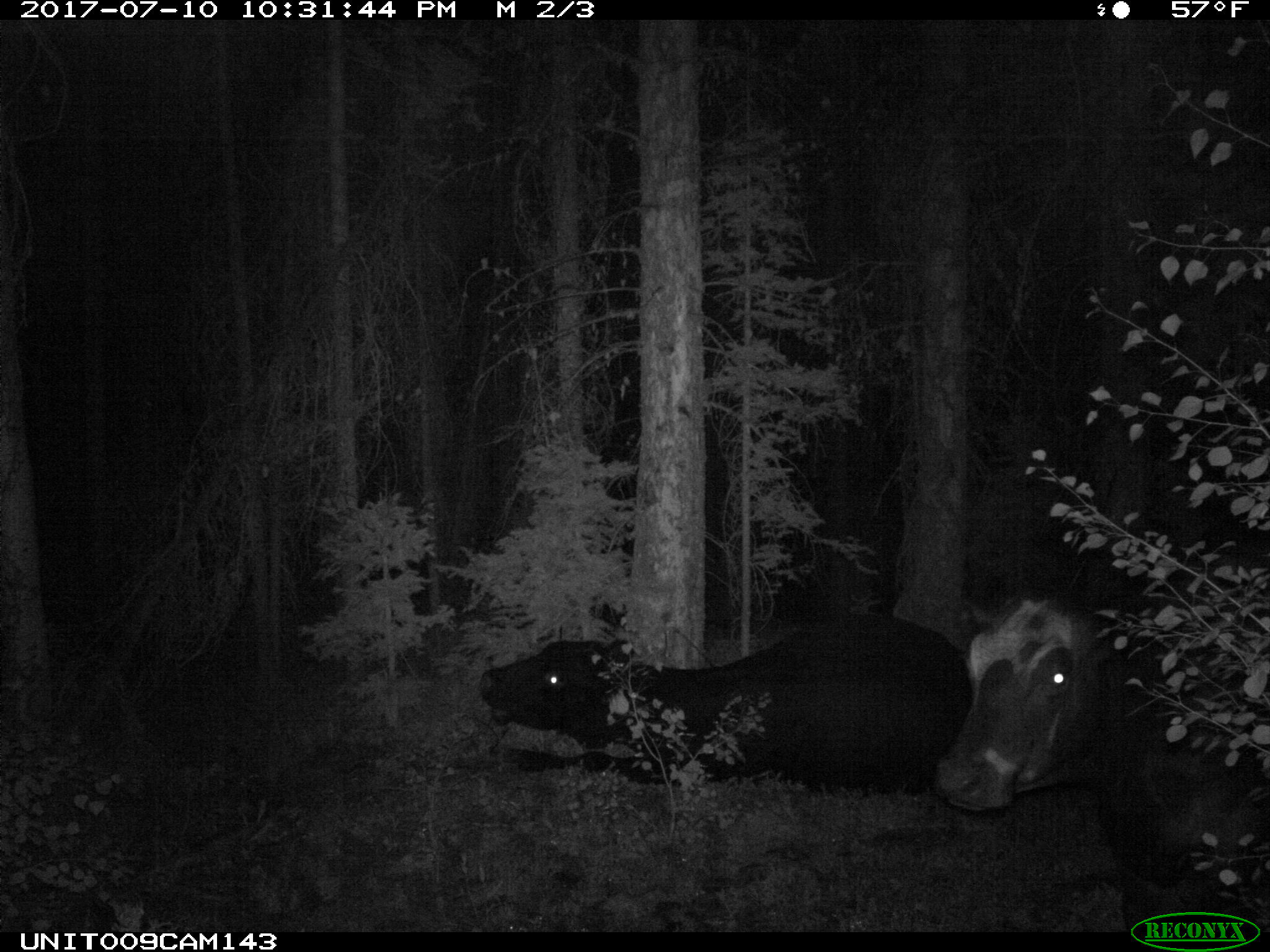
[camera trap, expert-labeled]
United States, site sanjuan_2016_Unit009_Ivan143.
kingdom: Animalia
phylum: Chordata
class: Mammalia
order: Artiodactyla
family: Bovidae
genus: Bos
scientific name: Bos taurus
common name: domestic cow